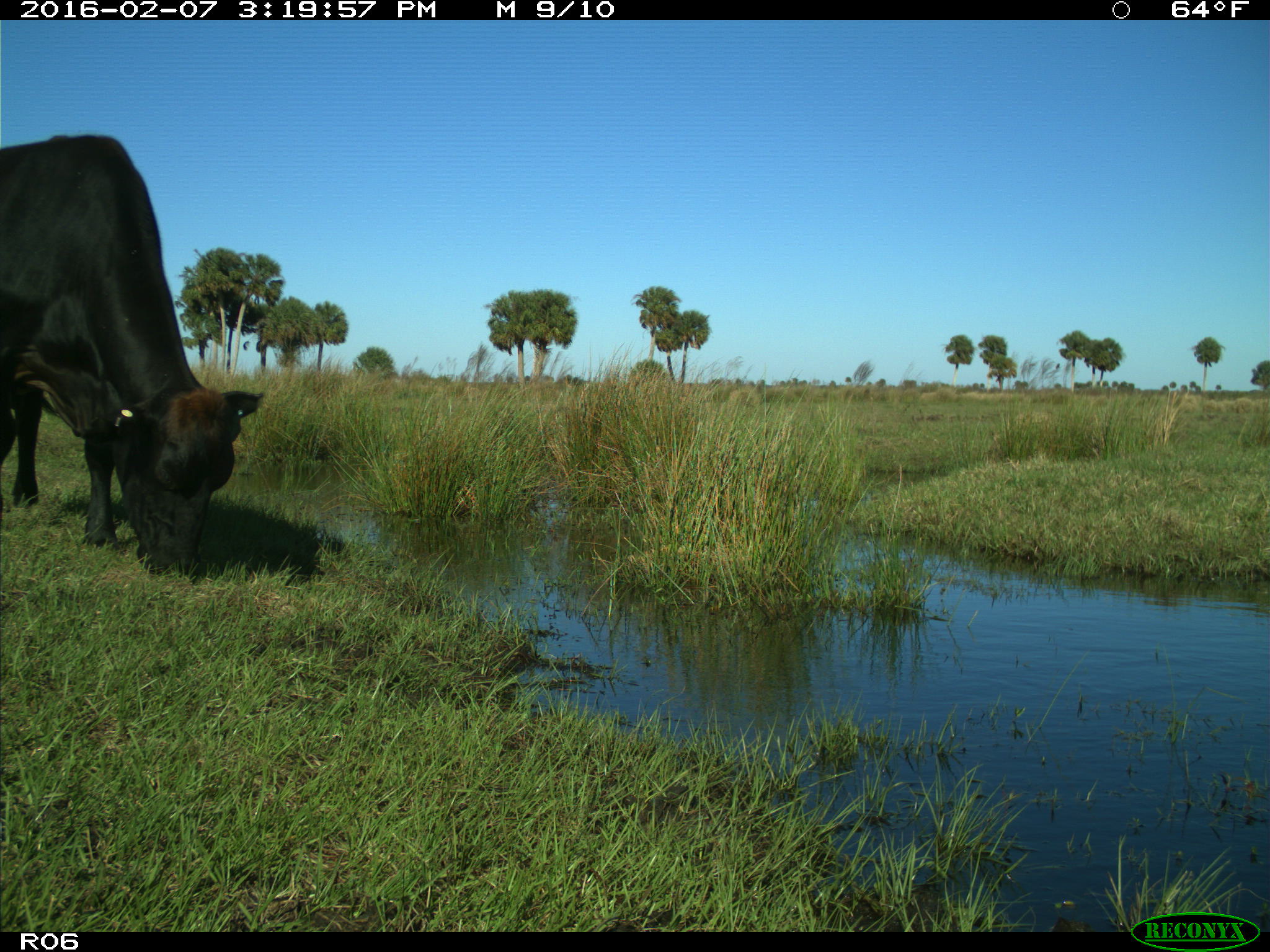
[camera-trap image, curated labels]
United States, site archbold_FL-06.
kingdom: Animalia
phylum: Chordata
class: Mammalia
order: Artiodactyla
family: Bovidae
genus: Bos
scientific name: Bos taurus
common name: domestic cow